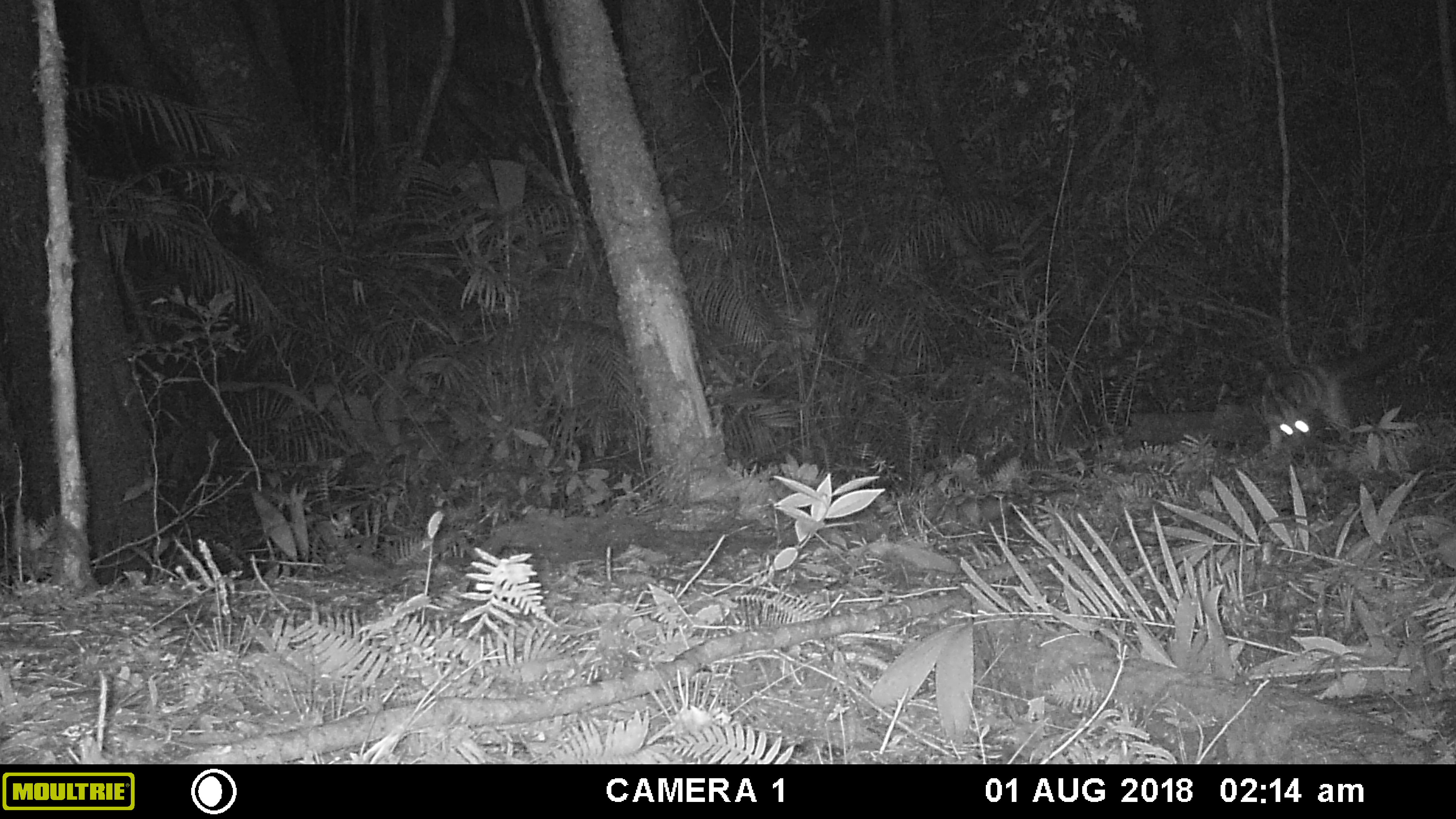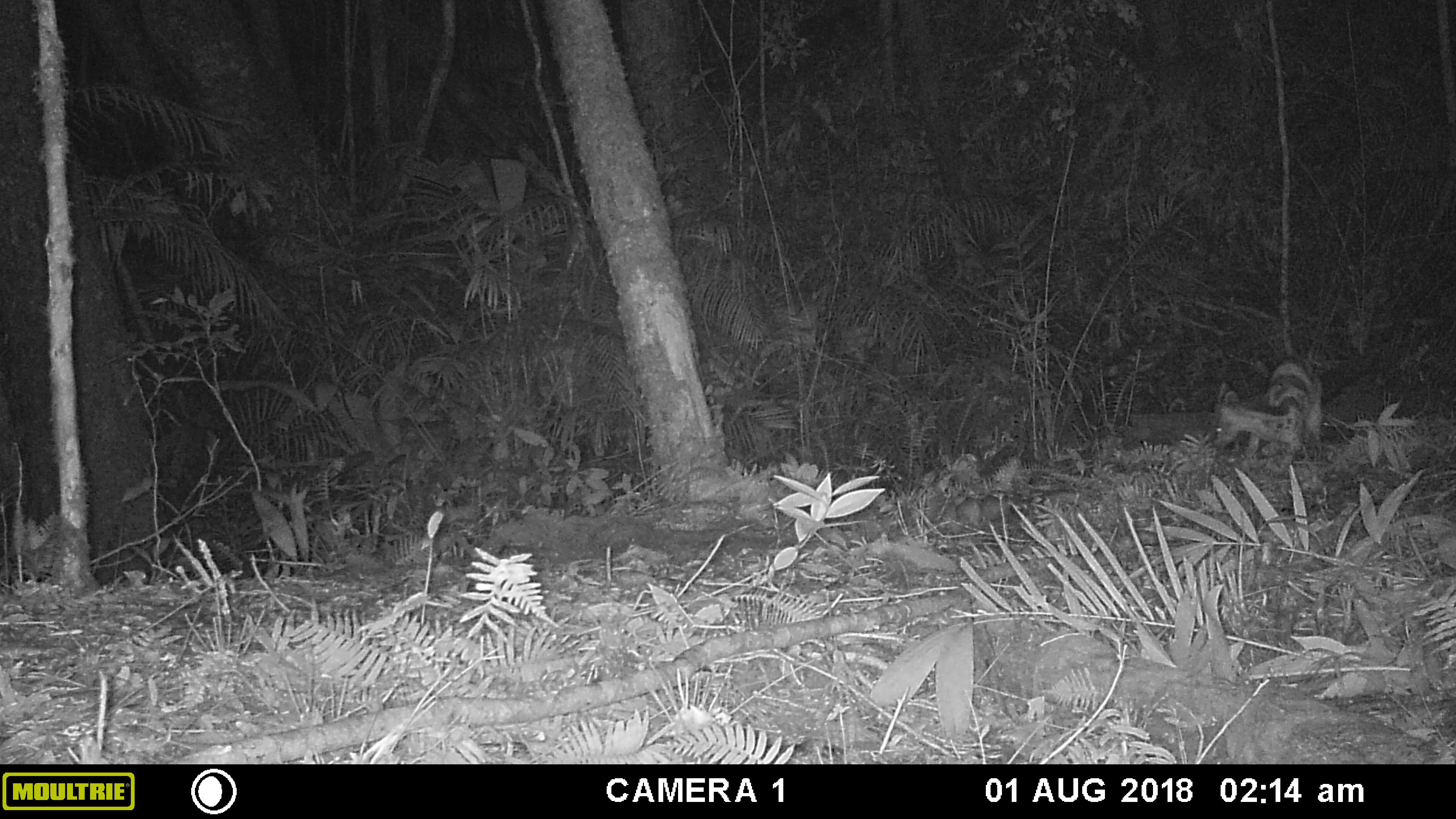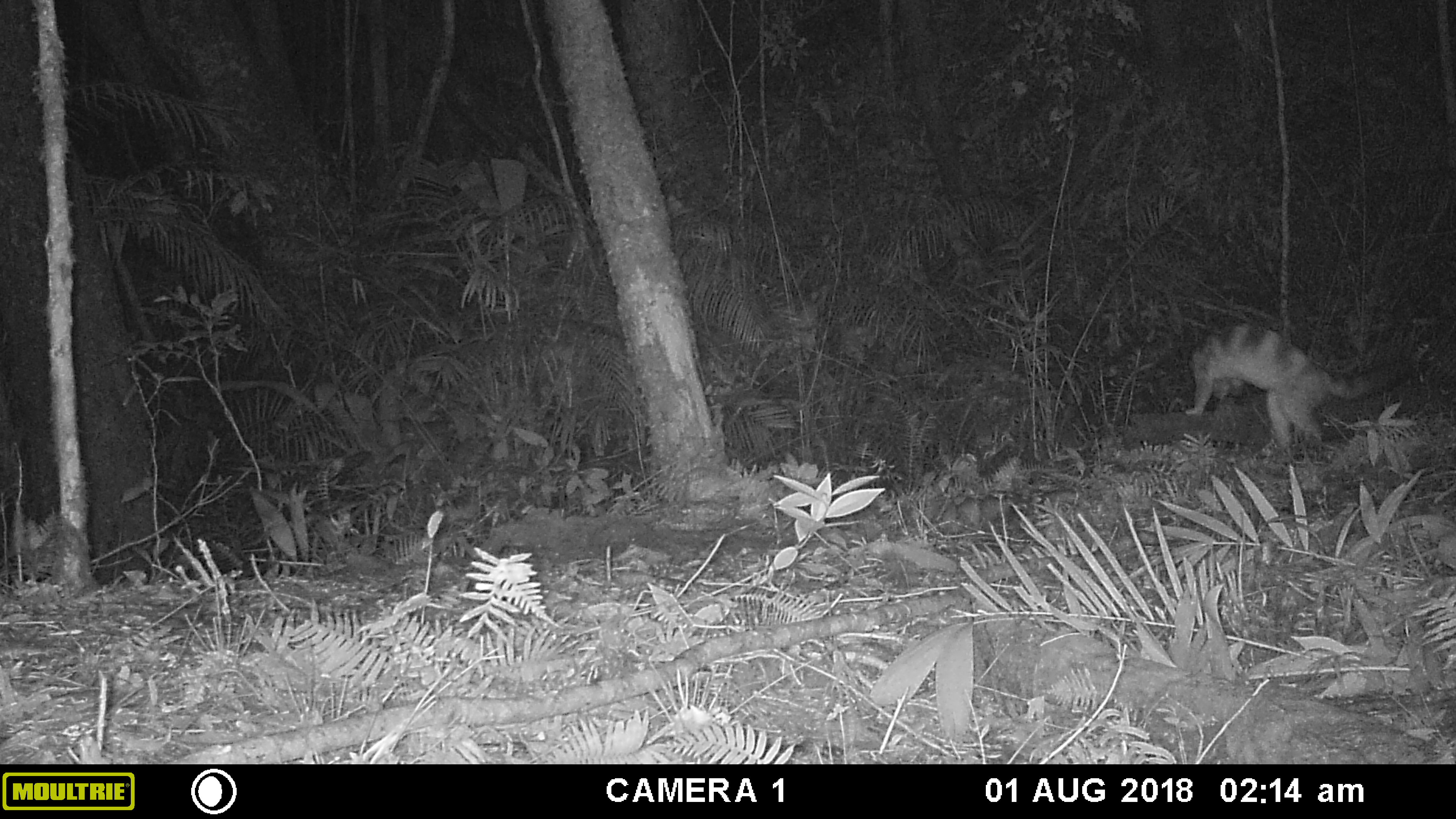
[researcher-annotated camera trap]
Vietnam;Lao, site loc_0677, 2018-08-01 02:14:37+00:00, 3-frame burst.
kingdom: Animalia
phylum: Chordata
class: Mammalia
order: Carnivora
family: Viverridae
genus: Chrotogale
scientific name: Chrotogale owstoni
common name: owston's civet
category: owstons civet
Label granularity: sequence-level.